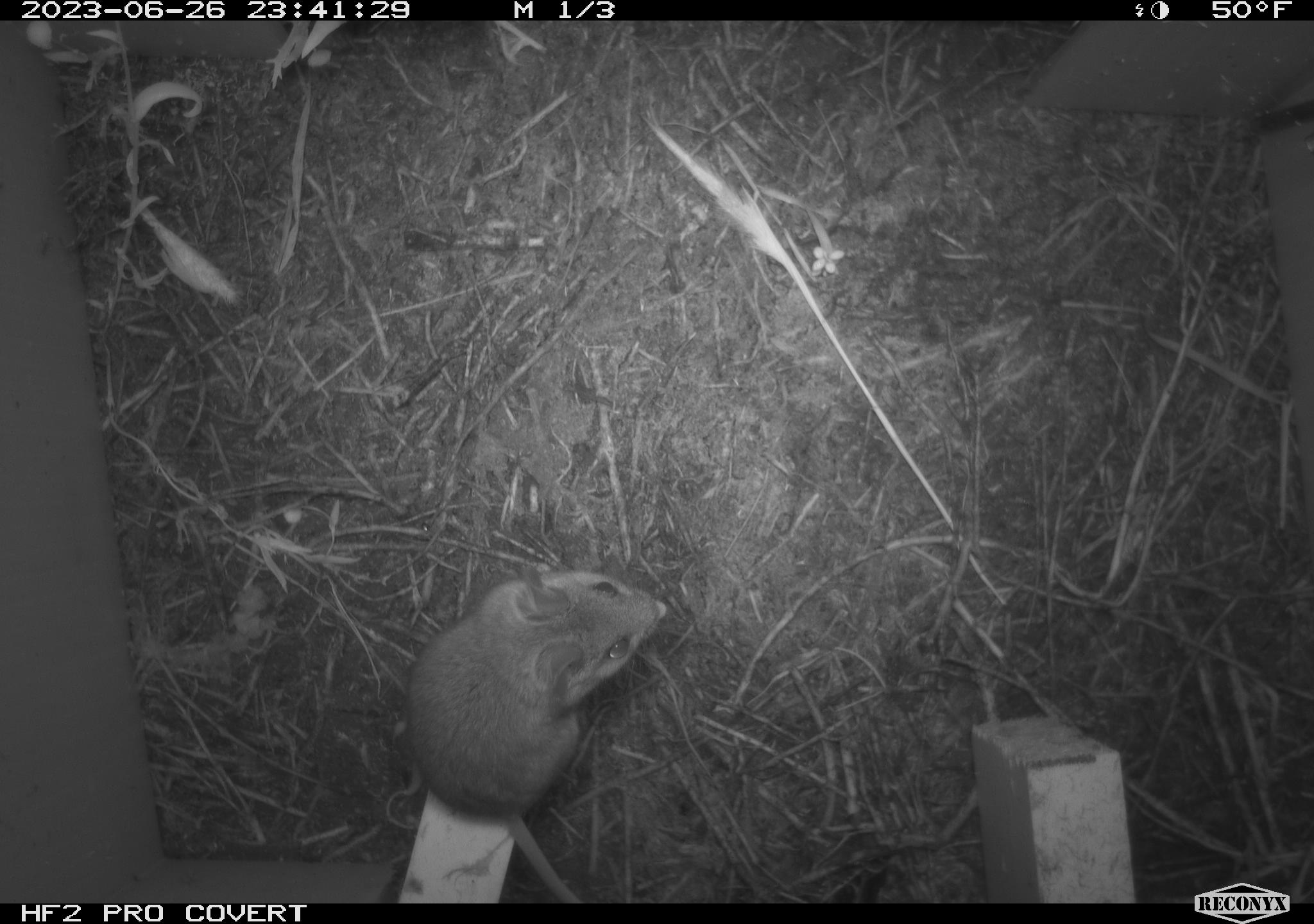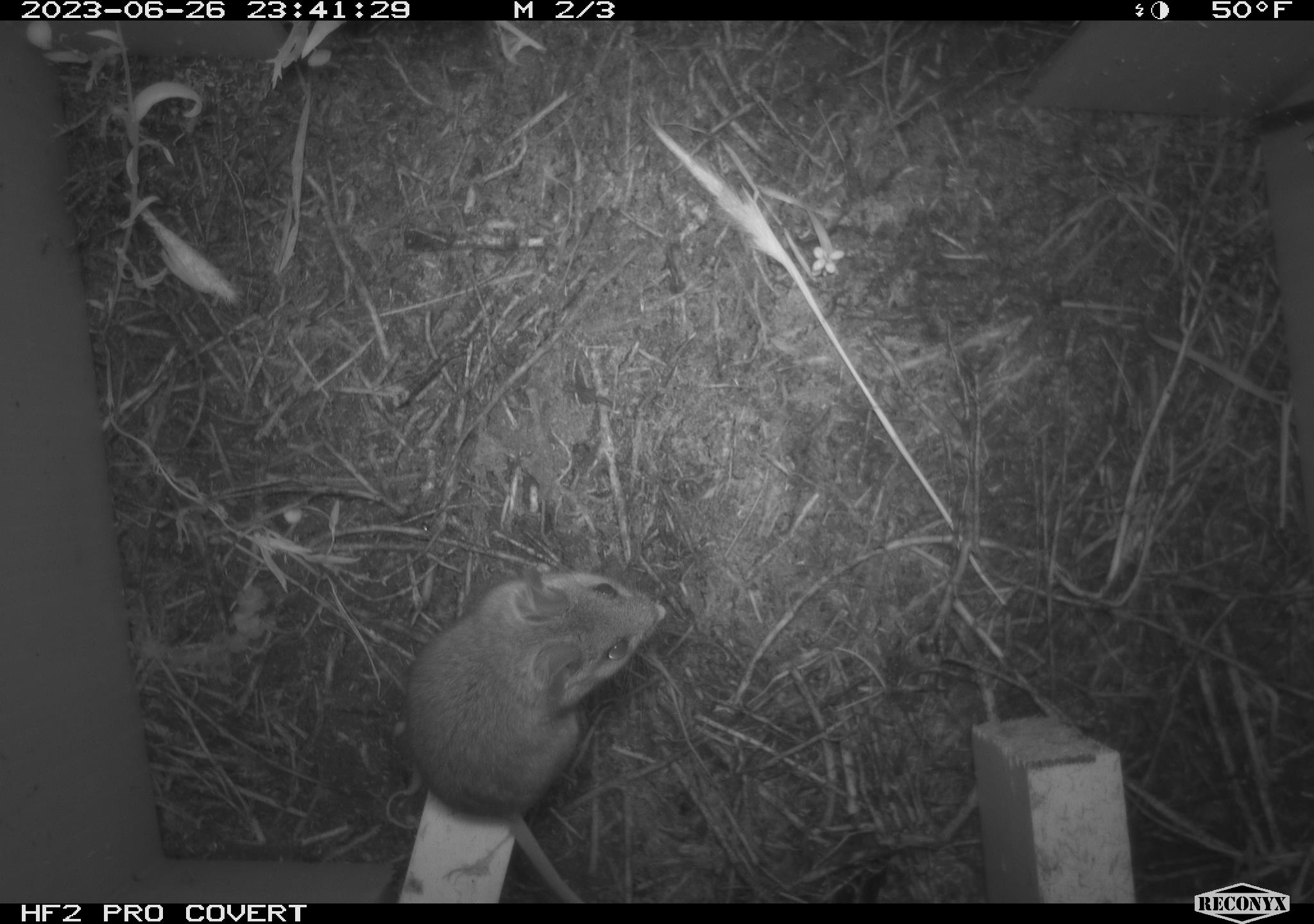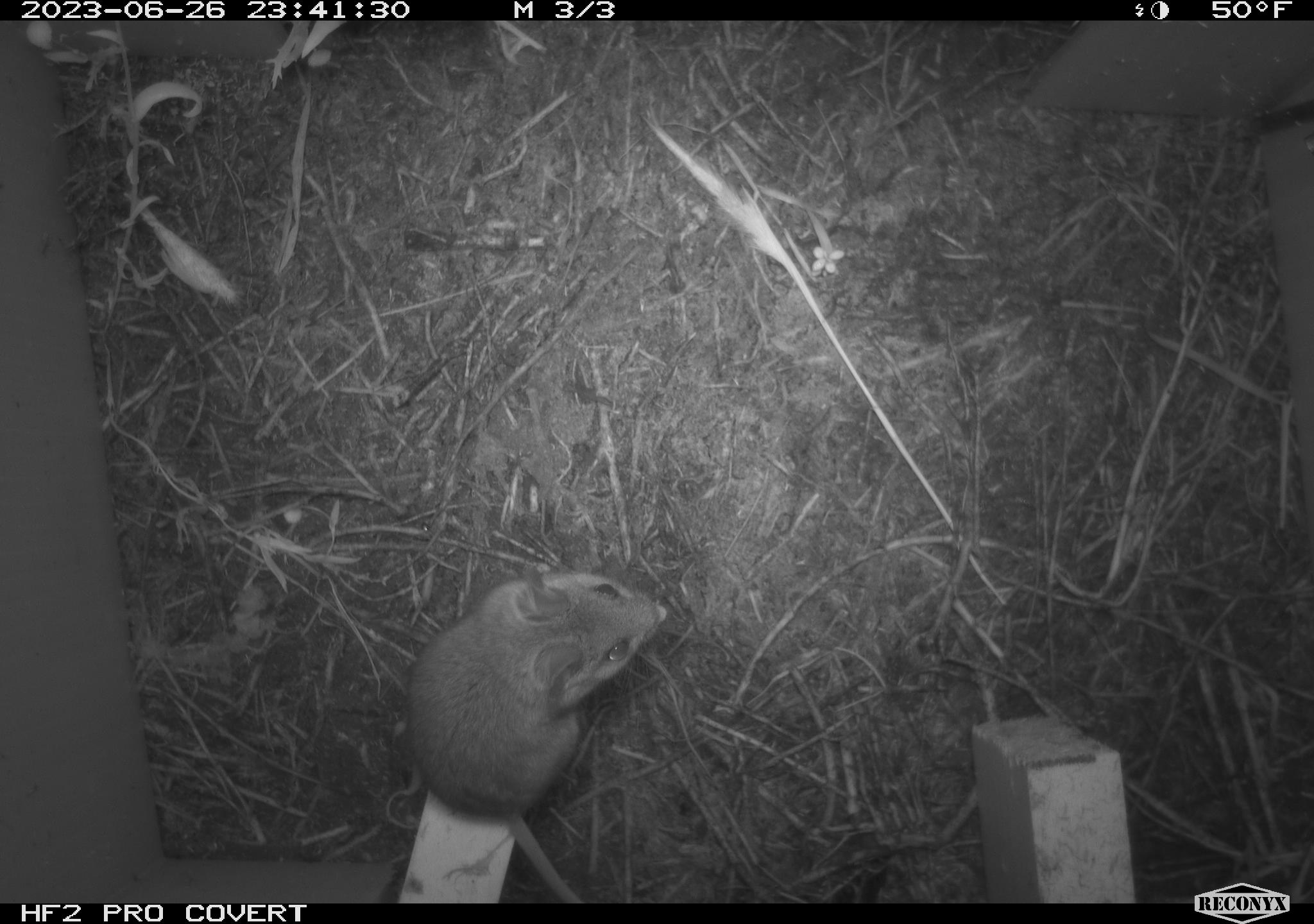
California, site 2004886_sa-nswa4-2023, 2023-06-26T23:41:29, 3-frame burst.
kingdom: Animalia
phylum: Chordata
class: Mammalia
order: Rodentia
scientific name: Rodentia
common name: mouse species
Mouse species (Rodentia).